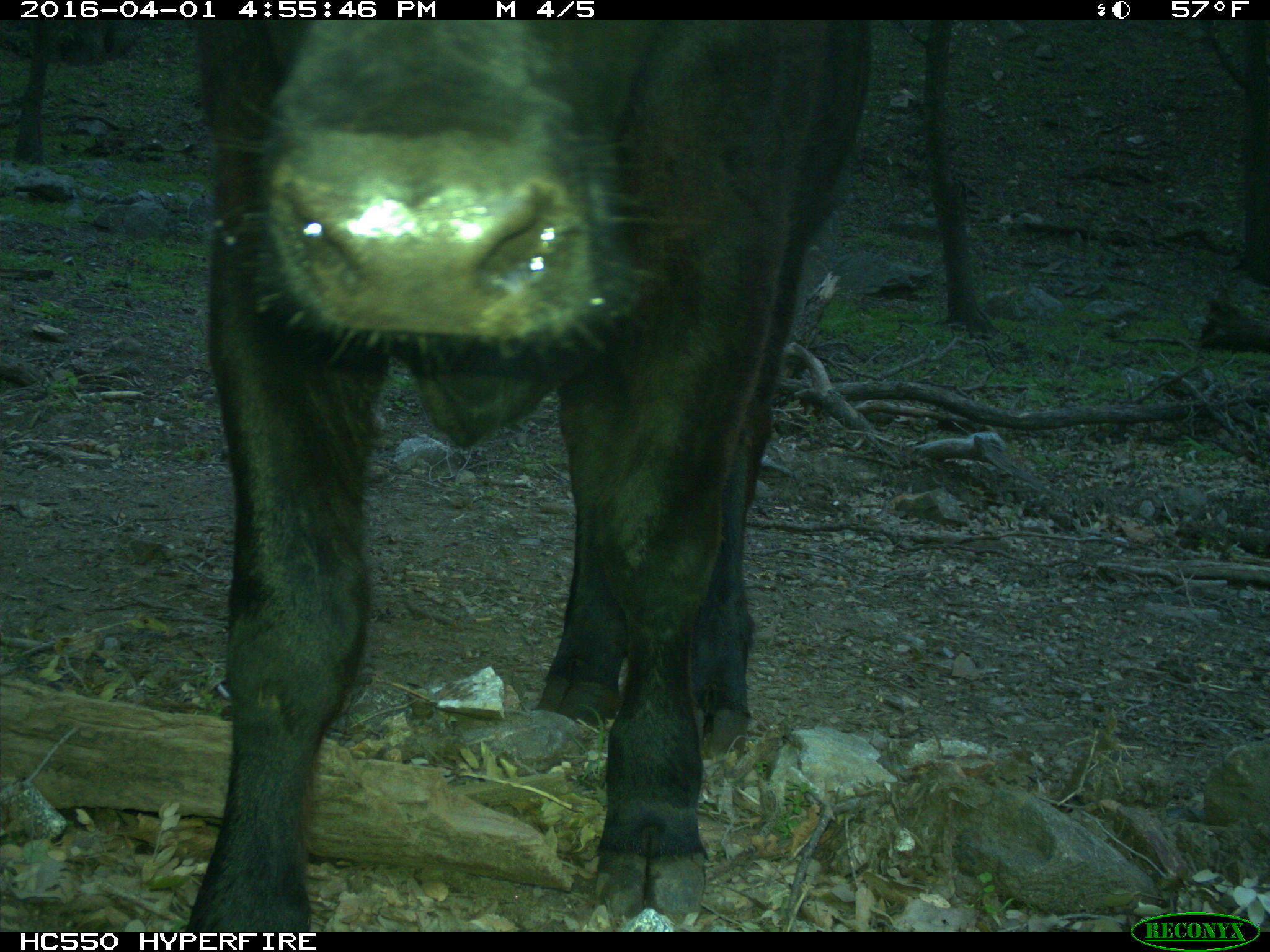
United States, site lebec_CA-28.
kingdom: Animalia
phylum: Chordata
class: Mammalia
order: Artiodactyla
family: Bovidae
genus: Bos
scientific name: Bos taurus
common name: domestic cow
Bos taurus (domestic cow).